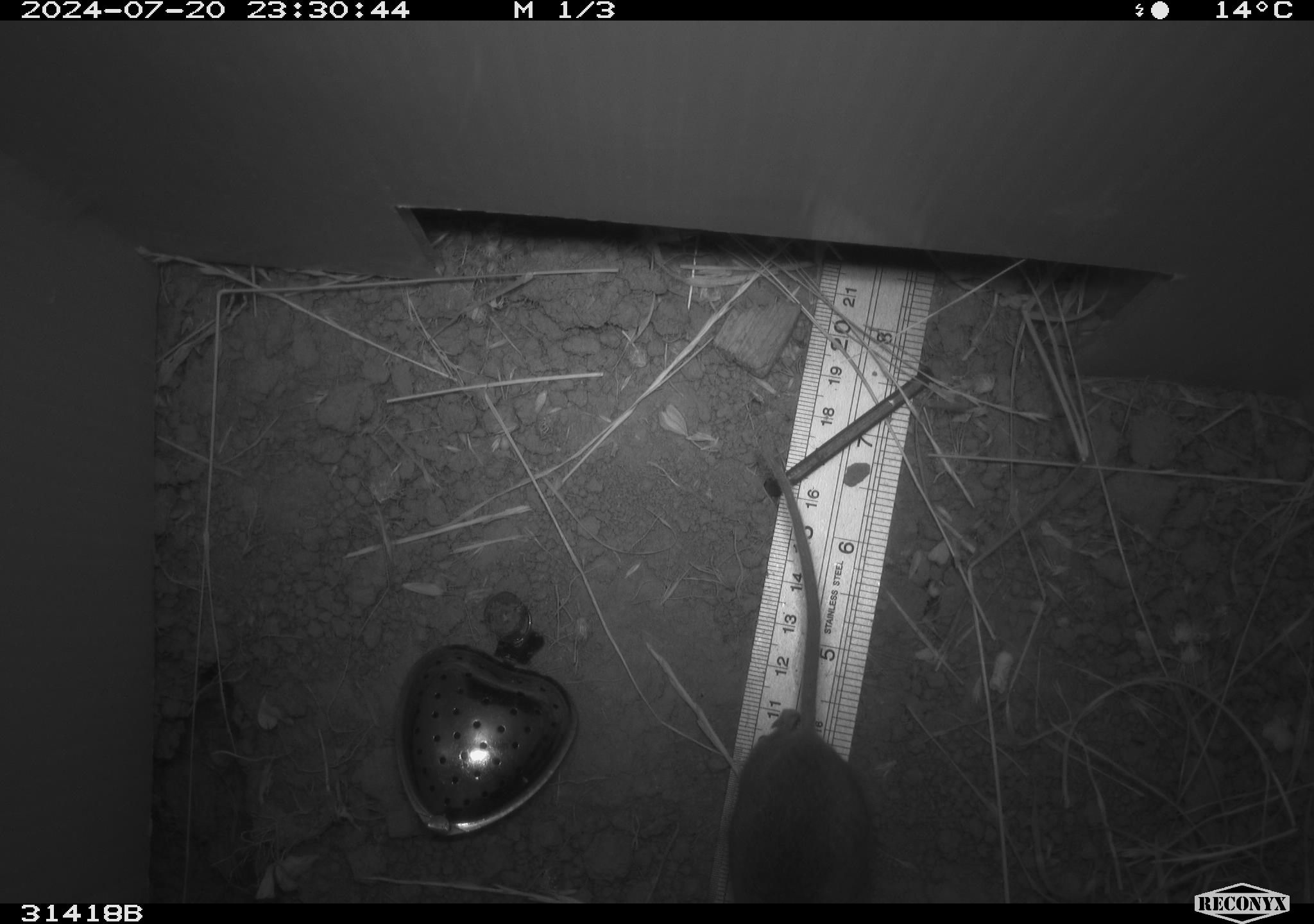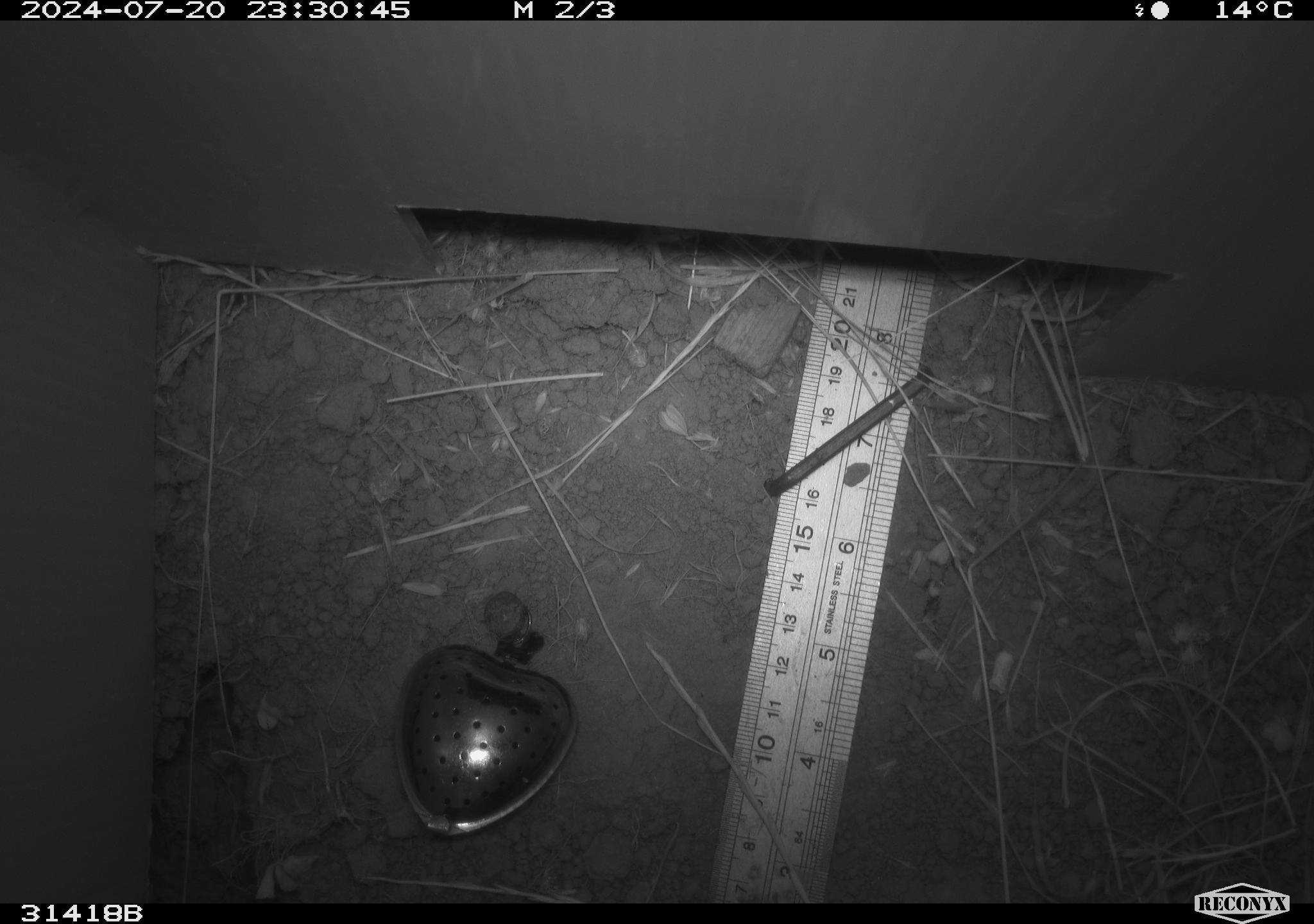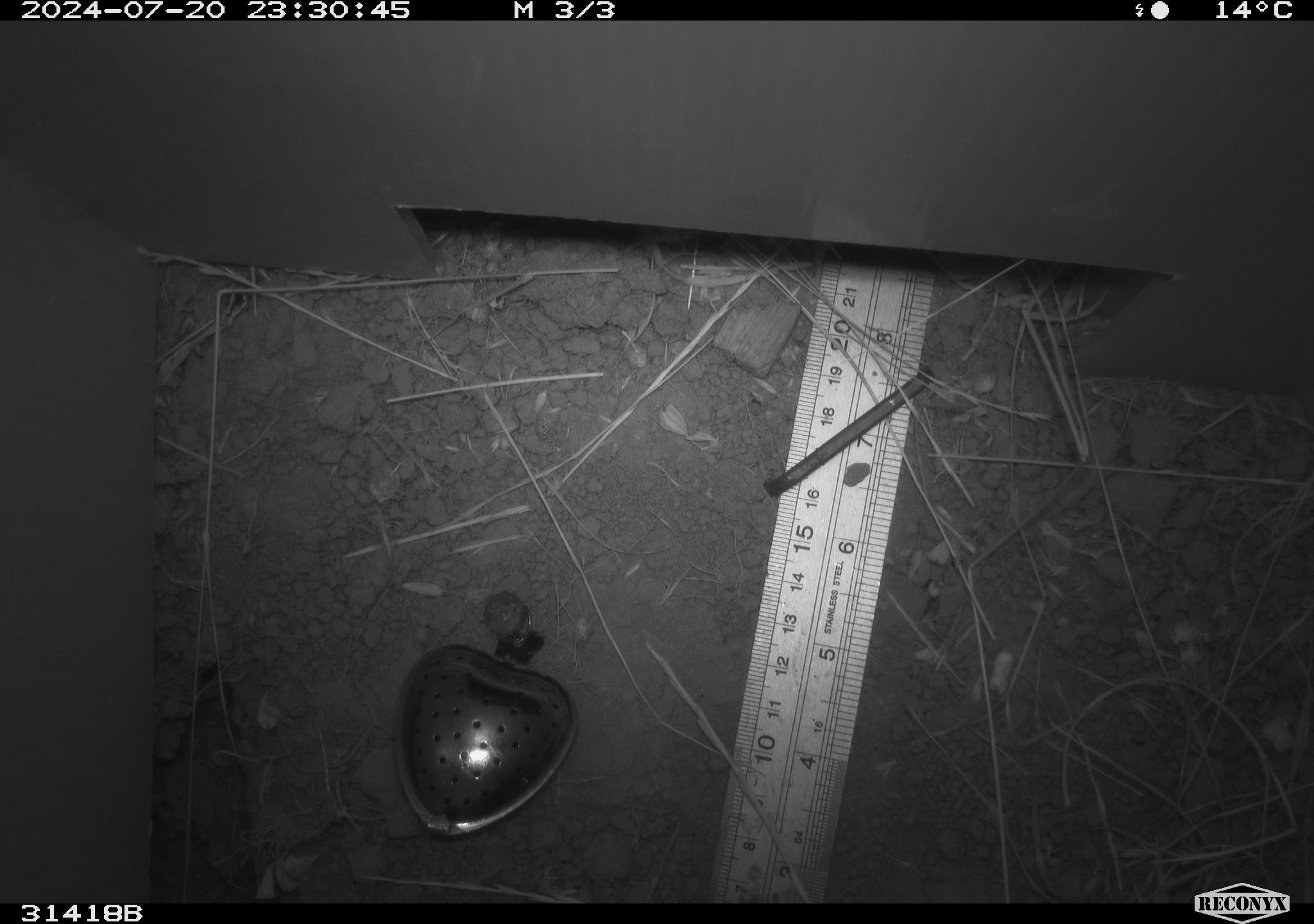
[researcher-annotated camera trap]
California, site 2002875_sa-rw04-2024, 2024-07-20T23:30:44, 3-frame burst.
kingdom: Animalia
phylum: Chordata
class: Mammalia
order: Rodentia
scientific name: Rodentia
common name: rodent